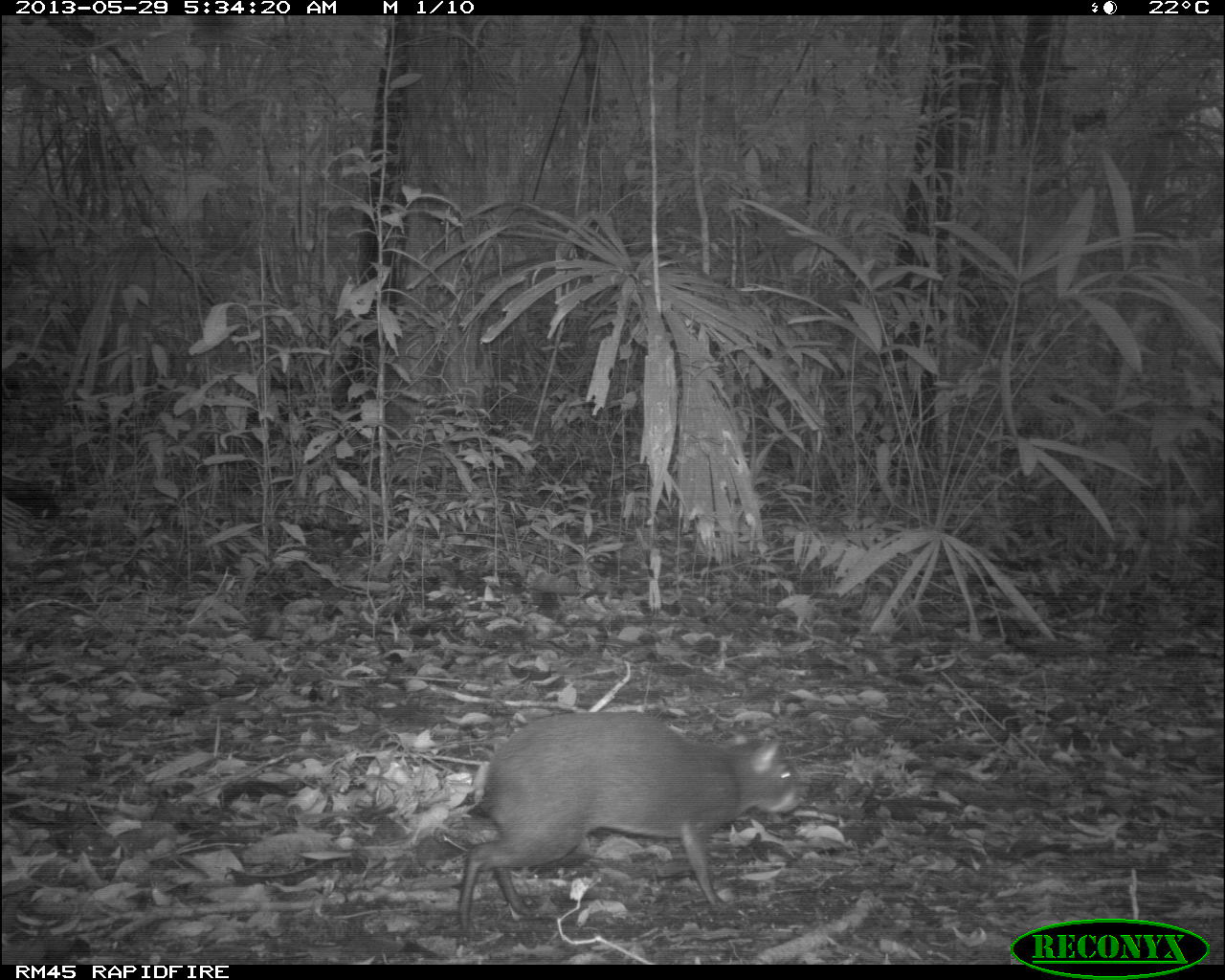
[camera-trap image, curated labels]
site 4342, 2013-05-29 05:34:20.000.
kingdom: Animalia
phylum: Chordata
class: Mammalia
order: Rodentia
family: Dasyproctidae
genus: Dasyprocta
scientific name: Dasyprocta punctata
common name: central american agouti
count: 1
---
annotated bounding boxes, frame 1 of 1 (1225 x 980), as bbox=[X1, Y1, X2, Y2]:
dasyprocta punctata: bbox=[453, 707, 803, 939]